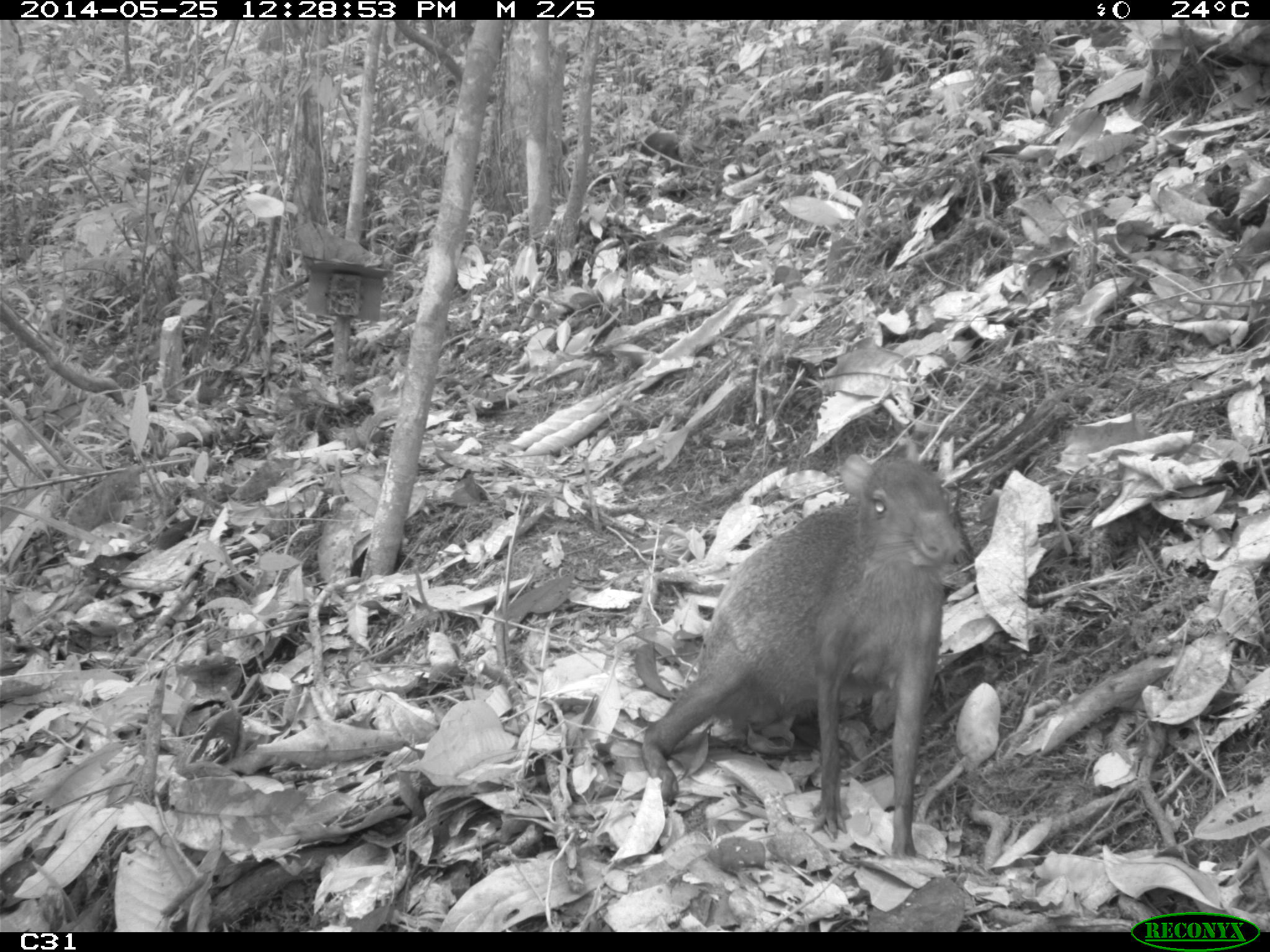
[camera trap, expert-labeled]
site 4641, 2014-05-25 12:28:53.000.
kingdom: Animalia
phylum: Chordata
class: Mammalia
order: Rodentia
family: Dasyproctidae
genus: Dasyprocta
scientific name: Dasyprocta leporina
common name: red-rumped agouti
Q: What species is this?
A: Dasyprocta leporina (red-rumped agouti).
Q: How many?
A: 3.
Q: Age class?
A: Adult.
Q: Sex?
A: Female.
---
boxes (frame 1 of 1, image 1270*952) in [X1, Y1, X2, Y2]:
dasyprocta leporina: [637, 451, 972, 860]